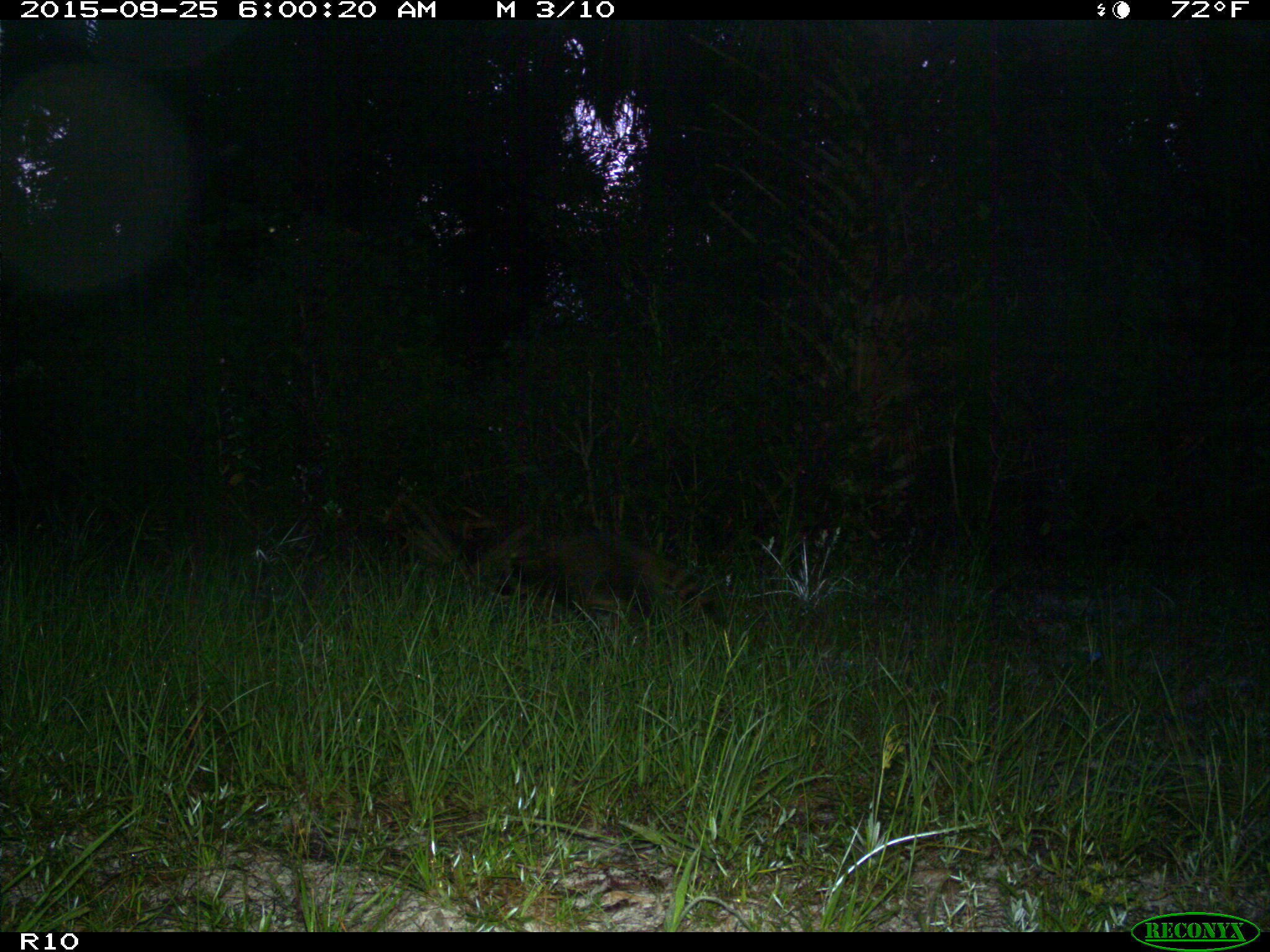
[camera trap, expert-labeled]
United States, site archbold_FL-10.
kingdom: Animalia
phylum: Chordata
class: Mammalia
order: Carnivora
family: Procyonidae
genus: Procyon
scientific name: Procyon lotor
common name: common raccoon